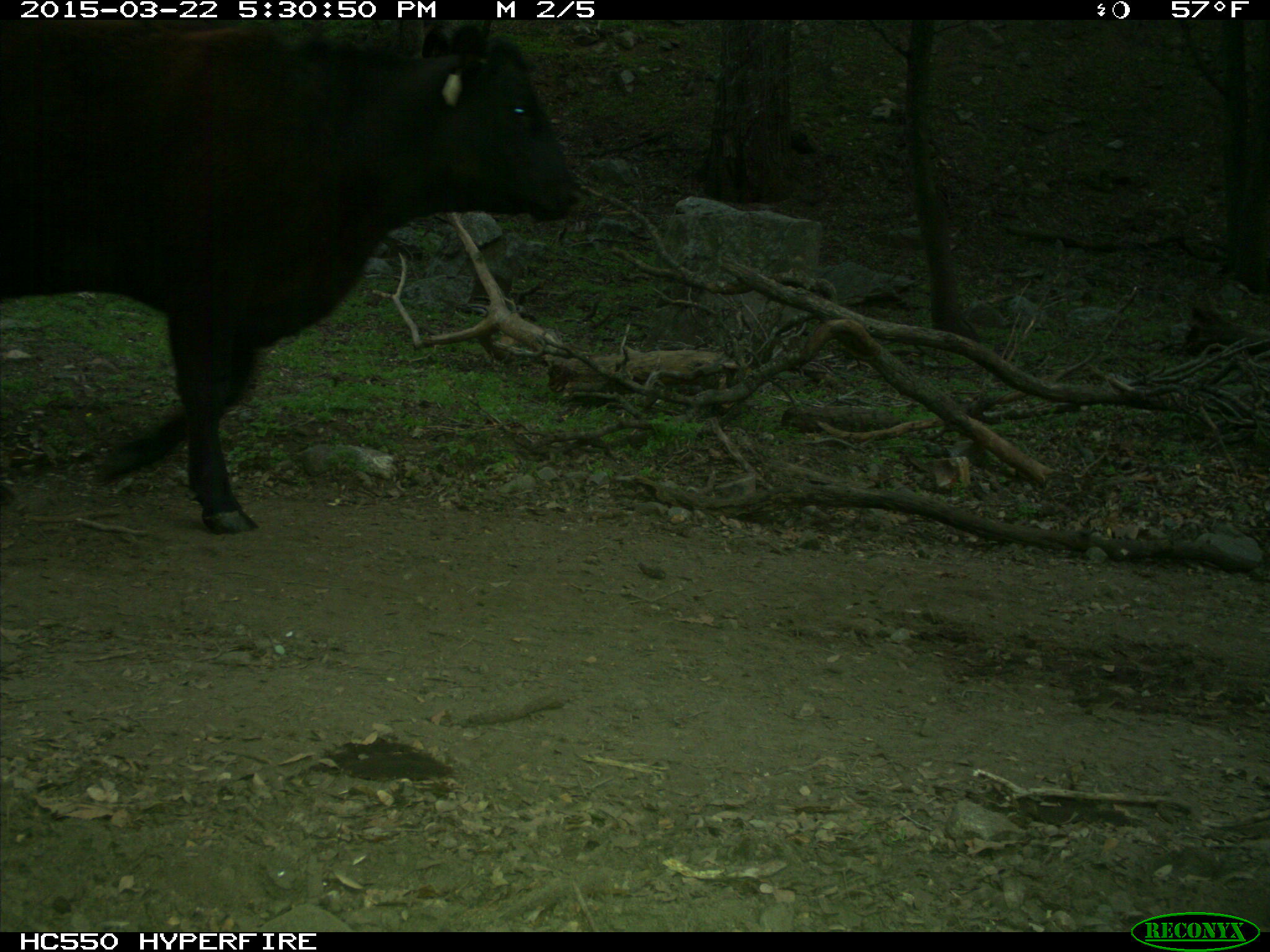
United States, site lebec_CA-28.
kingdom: Animalia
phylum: Chordata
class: Mammalia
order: Artiodactyla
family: Bovidae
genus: Bos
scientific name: Bos taurus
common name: domestic cow